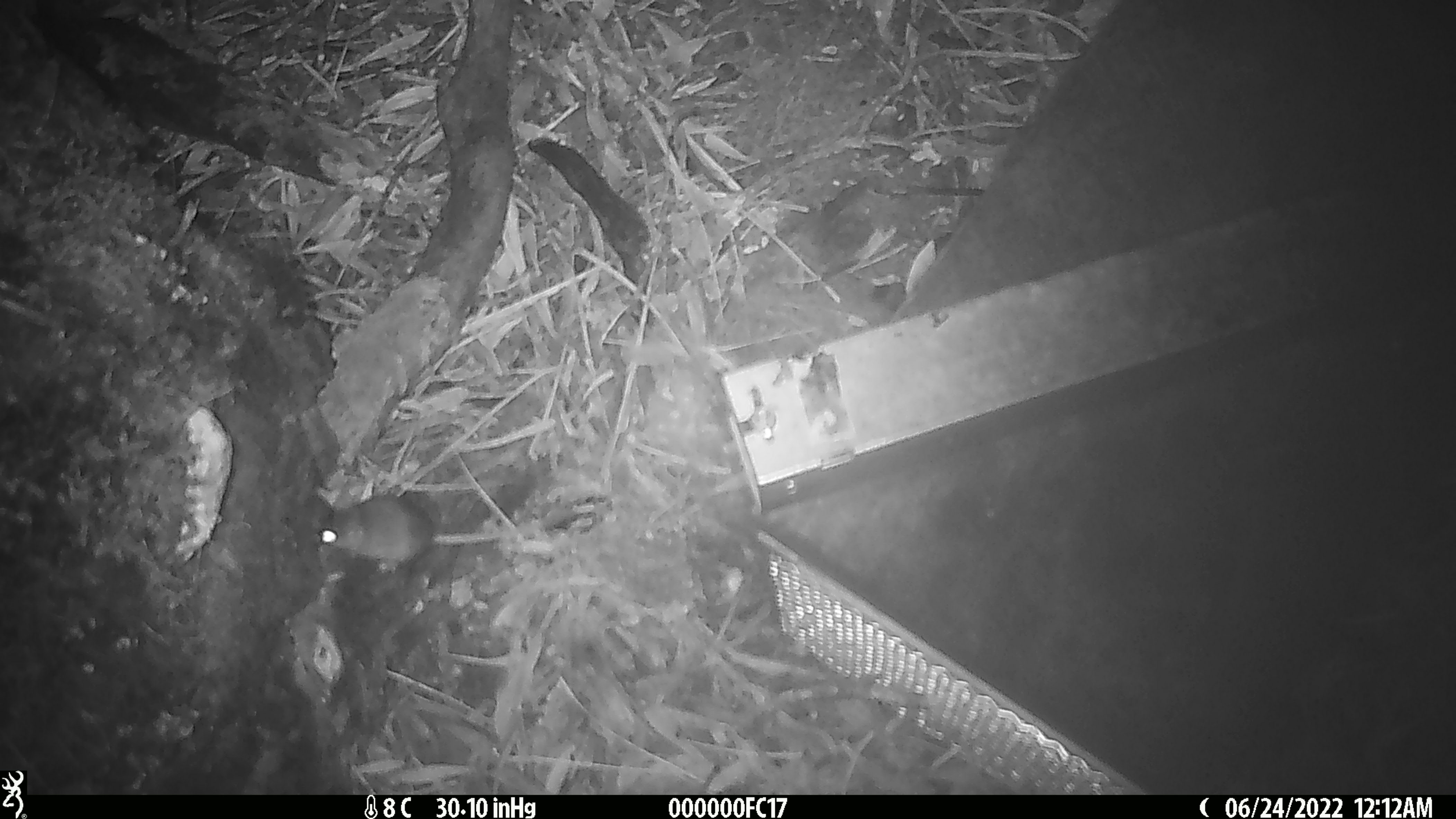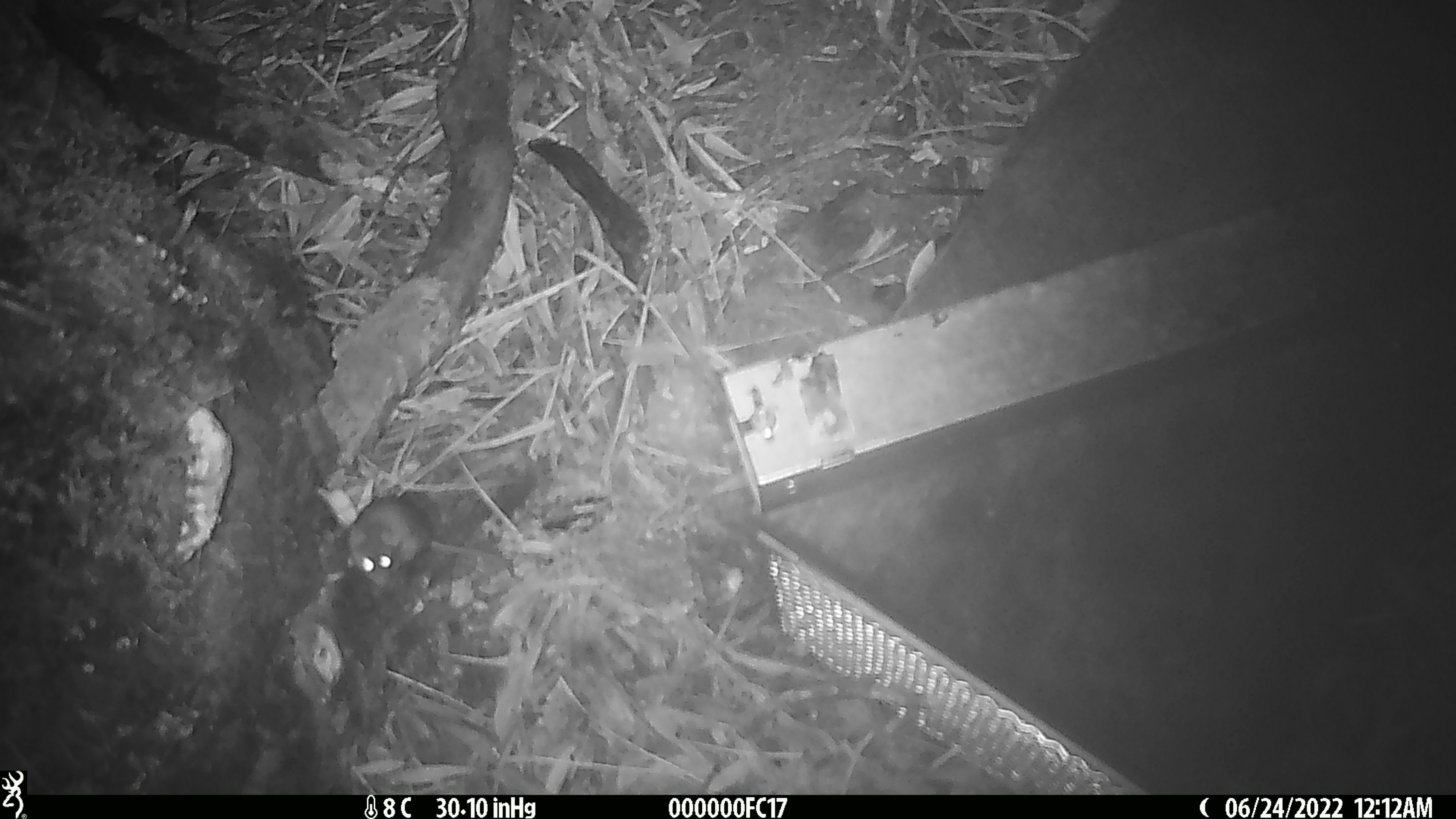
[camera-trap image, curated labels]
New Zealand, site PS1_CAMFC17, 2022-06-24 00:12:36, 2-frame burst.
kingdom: Animalia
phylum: Chordata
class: Mammalia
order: Rodentia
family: Muridae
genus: Mus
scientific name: Mus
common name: mouse